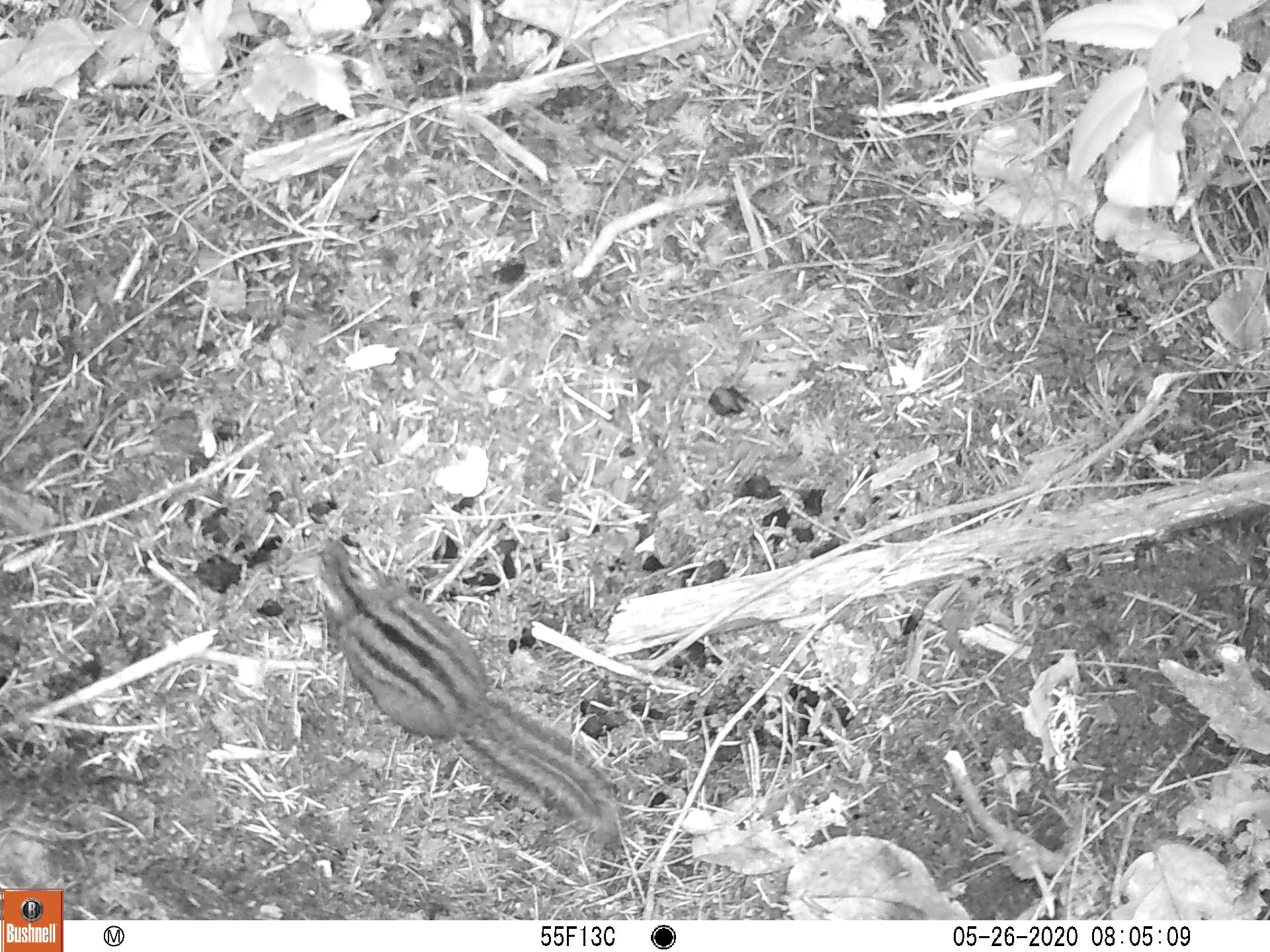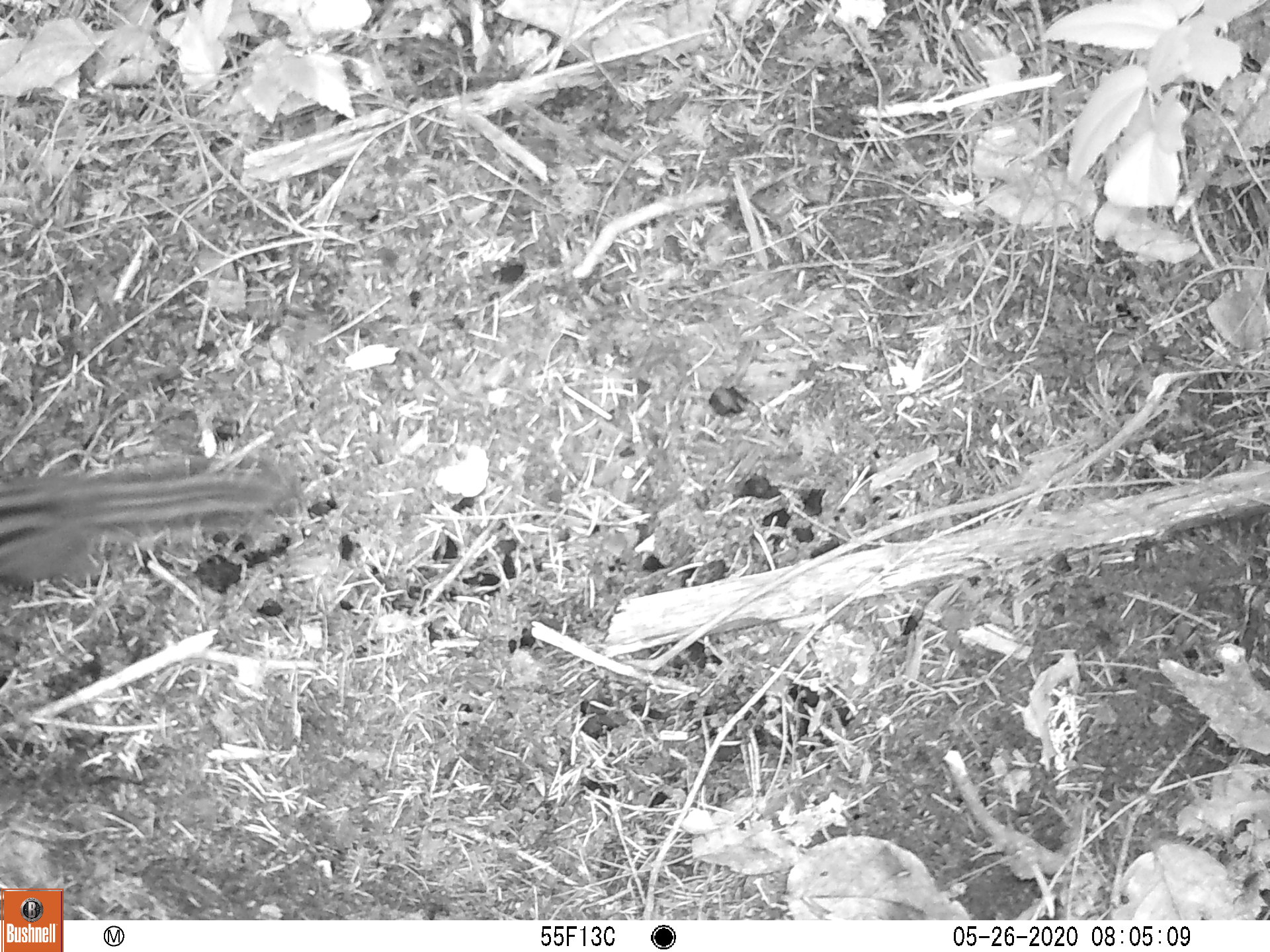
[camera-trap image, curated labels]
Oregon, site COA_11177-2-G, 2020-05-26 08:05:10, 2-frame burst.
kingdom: Animalia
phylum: Chordata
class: Mammalia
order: Rodentia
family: Sciuridae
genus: Neotamias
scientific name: Neotamias townsendii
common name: townsend's chipmunk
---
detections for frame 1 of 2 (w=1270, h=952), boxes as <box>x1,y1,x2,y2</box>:
townsend's chipmunk: <box>305,528,649,867</box>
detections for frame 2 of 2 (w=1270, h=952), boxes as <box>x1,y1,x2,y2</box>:
townsend's chipmunk: <box>0,450,309,593</box>